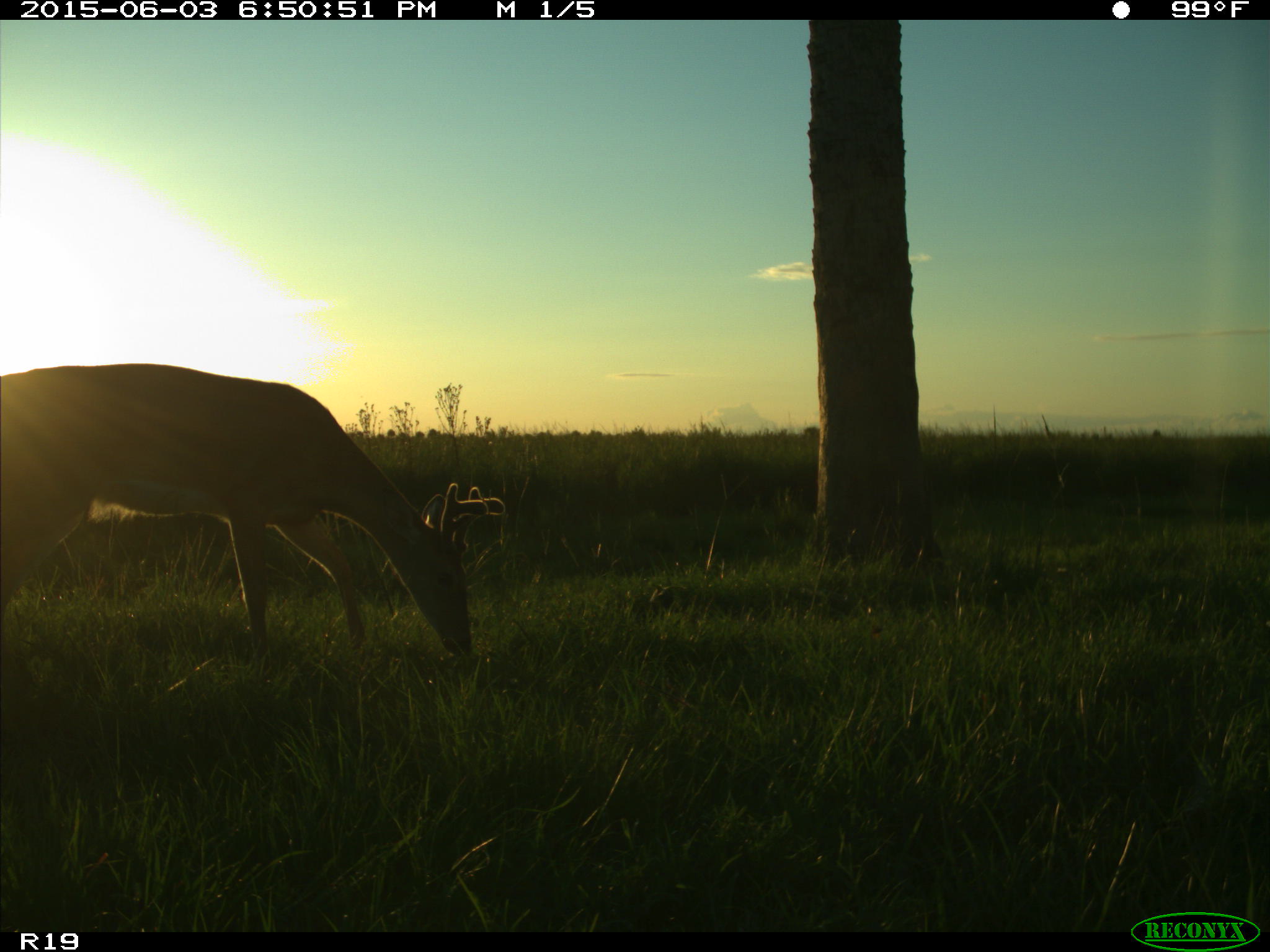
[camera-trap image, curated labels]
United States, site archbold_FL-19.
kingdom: Animalia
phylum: Chordata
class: Mammalia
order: Artiodactyla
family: Cervidae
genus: Odocoileus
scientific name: Odocoileus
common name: deer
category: unidentified deer